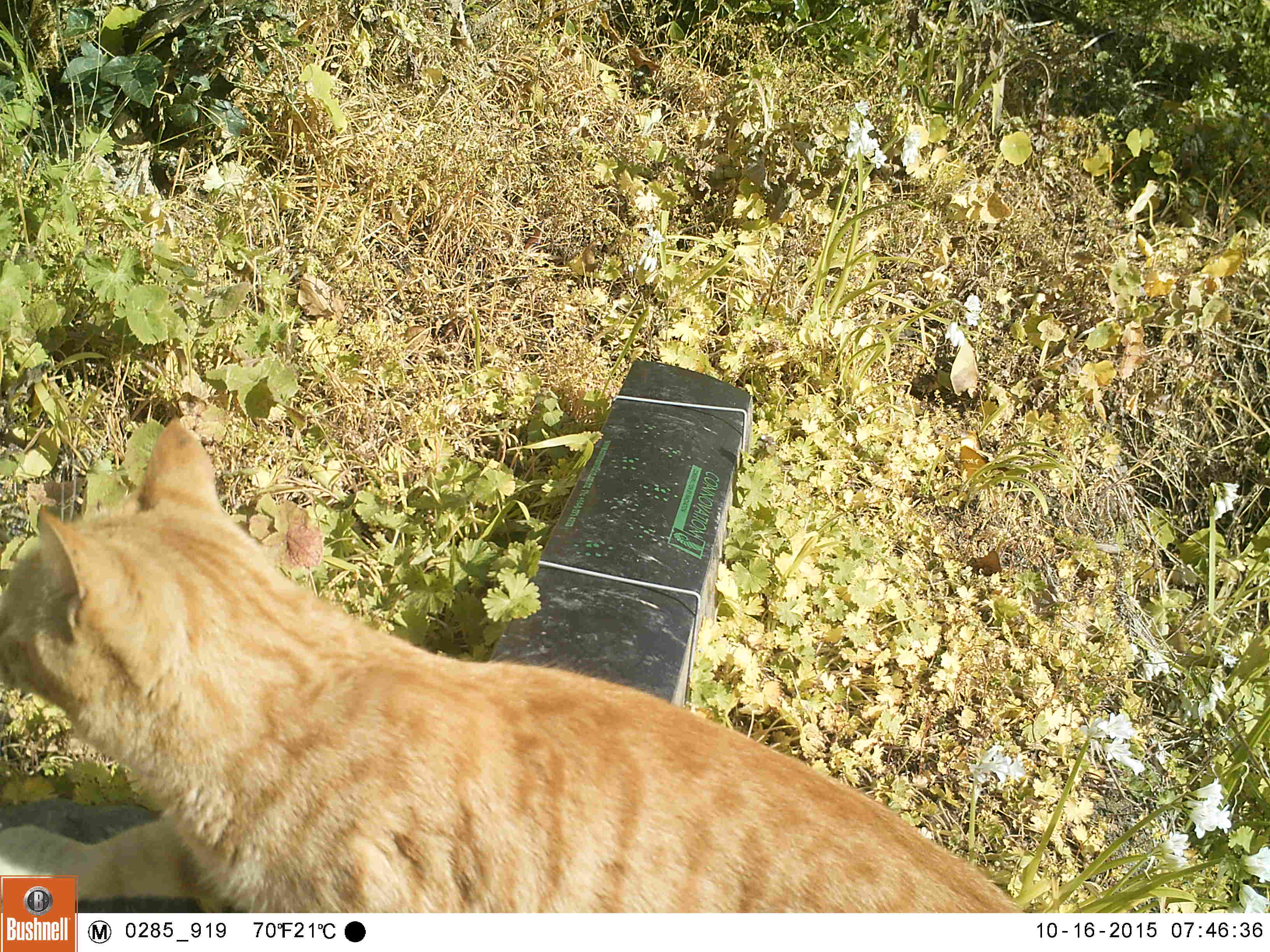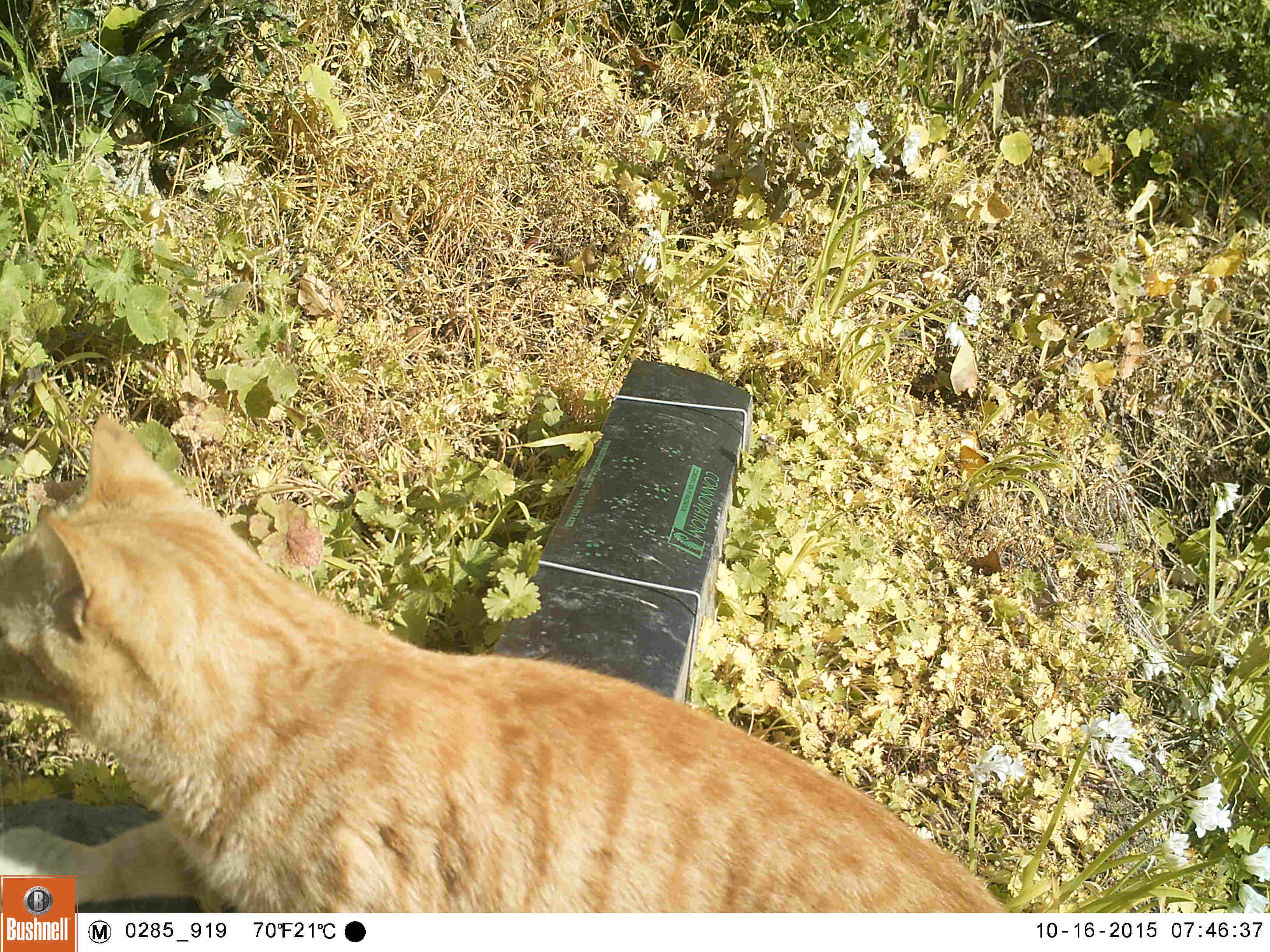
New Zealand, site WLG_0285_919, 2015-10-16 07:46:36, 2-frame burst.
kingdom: Animalia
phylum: Chordata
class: Mammalia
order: Carnivora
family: Felidae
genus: Felis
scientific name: Felis catus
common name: domestic cat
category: cat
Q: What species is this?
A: Cat (domestic cat) (Felis catus).